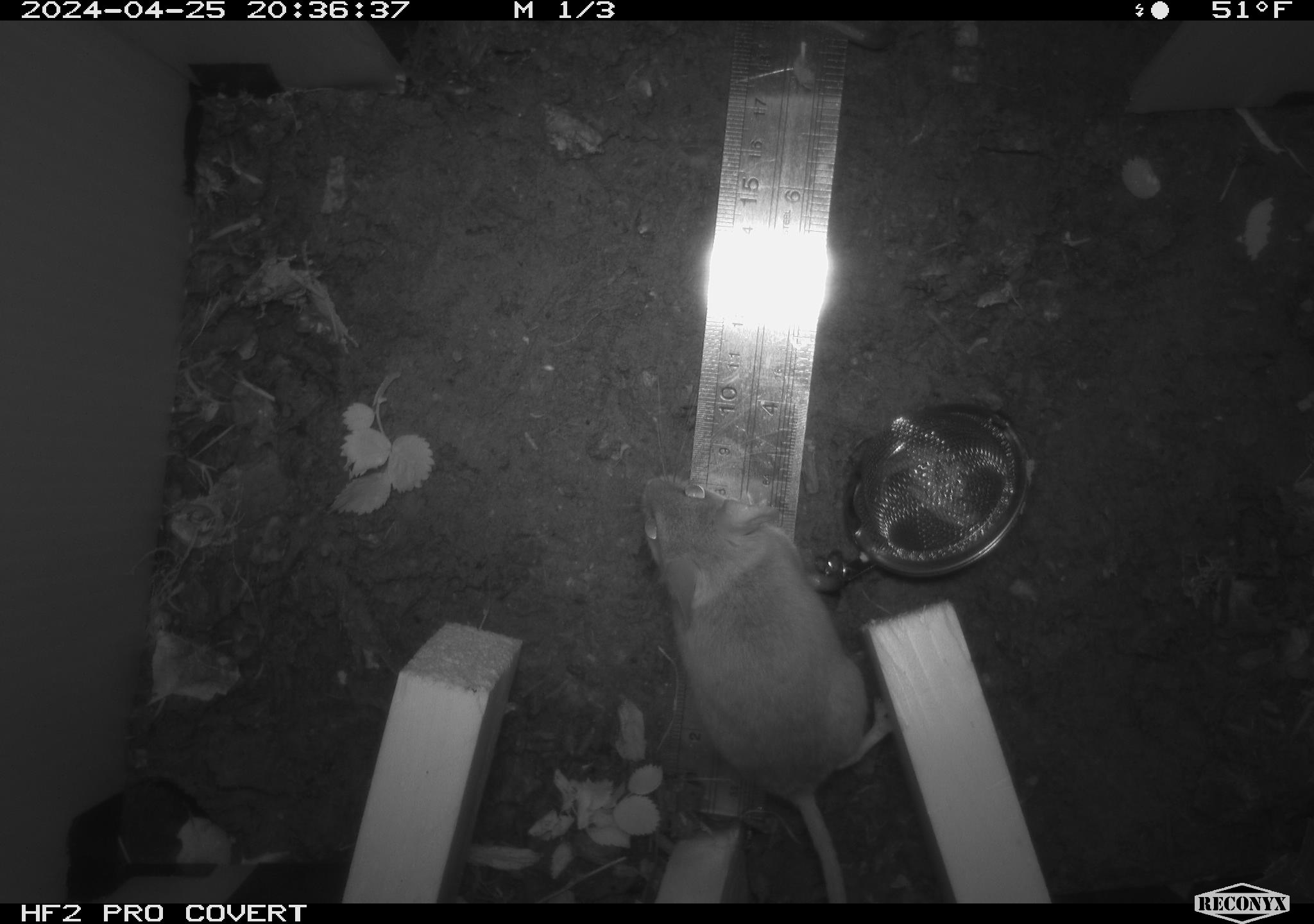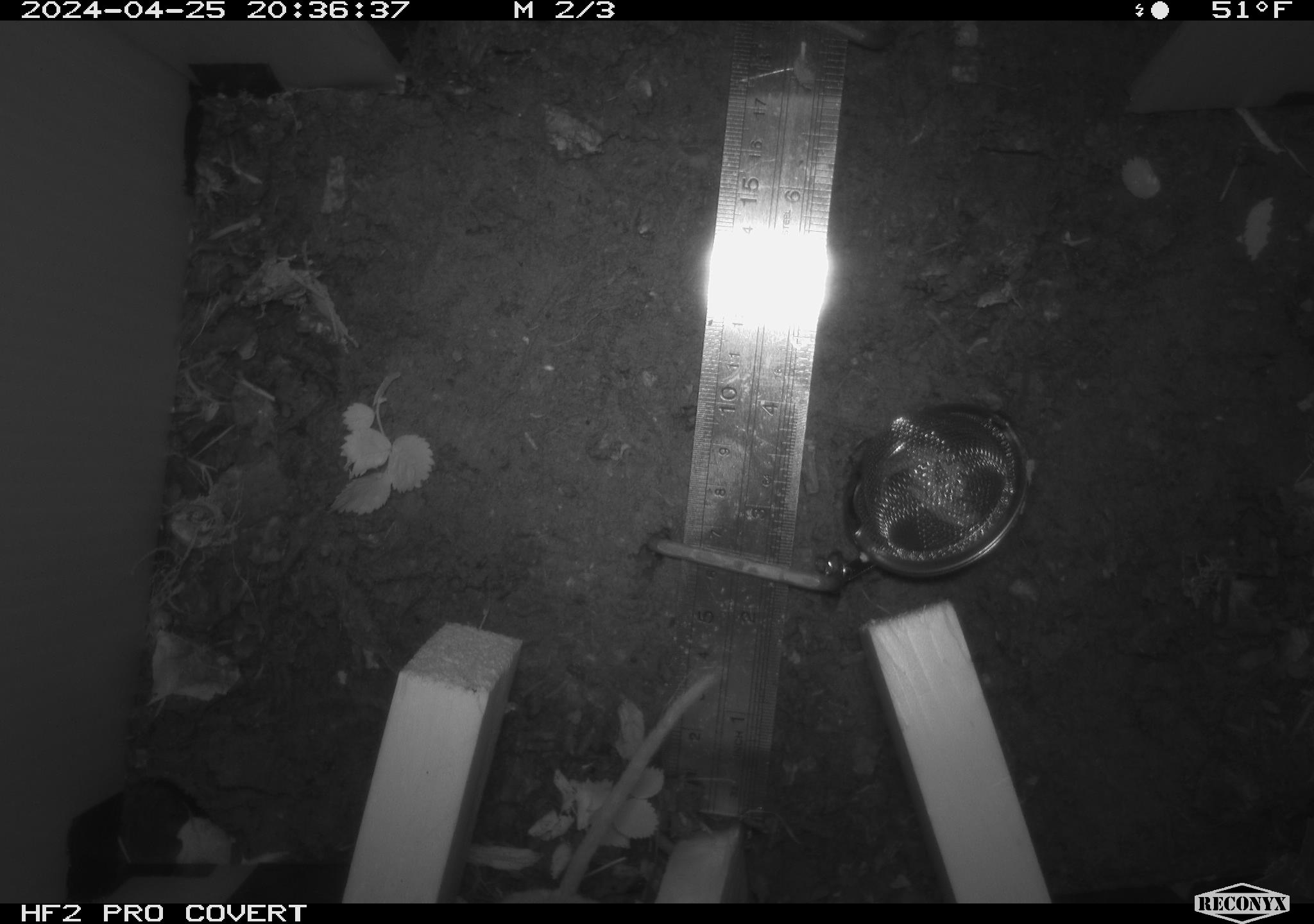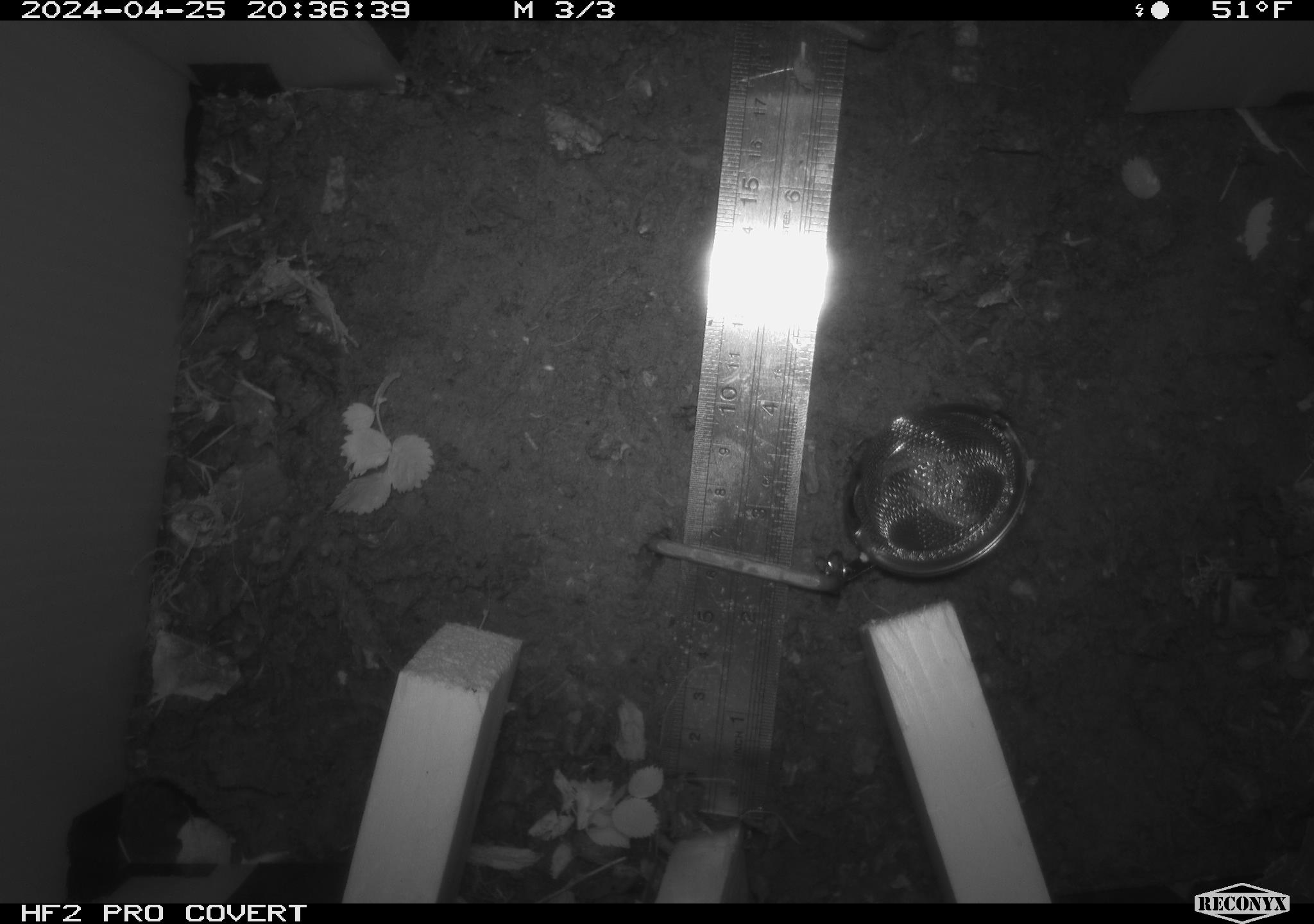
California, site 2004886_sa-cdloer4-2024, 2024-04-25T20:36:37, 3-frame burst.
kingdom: Animalia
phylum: Chordata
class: Mammalia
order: Rodentia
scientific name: Rodentia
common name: mouse species